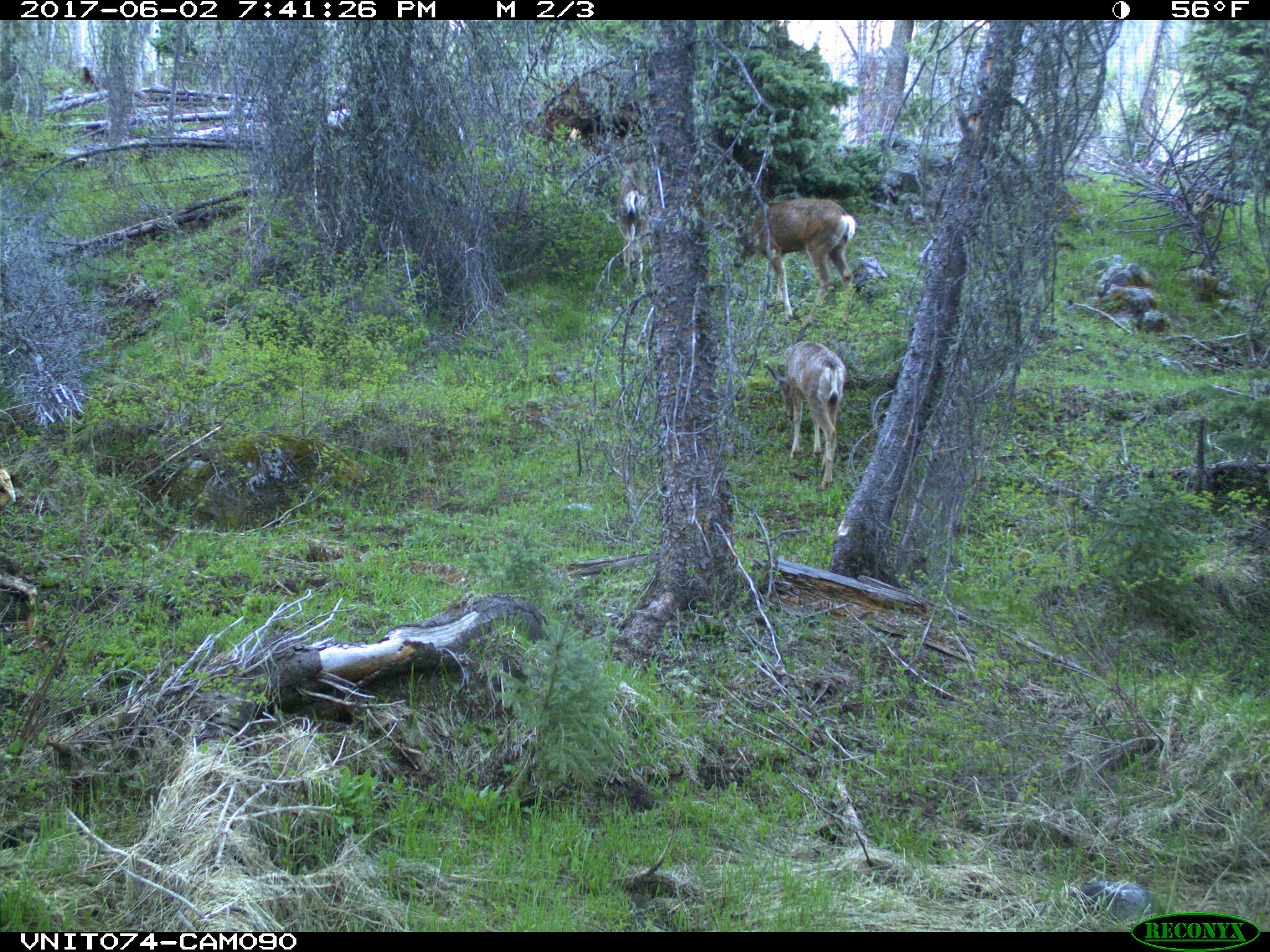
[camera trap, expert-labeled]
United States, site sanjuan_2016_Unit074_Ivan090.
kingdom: Animalia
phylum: Chordata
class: Mammalia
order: Artiodactyla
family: Cervidae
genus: Odocoileus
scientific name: Odocoileus hemionus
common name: mule deer